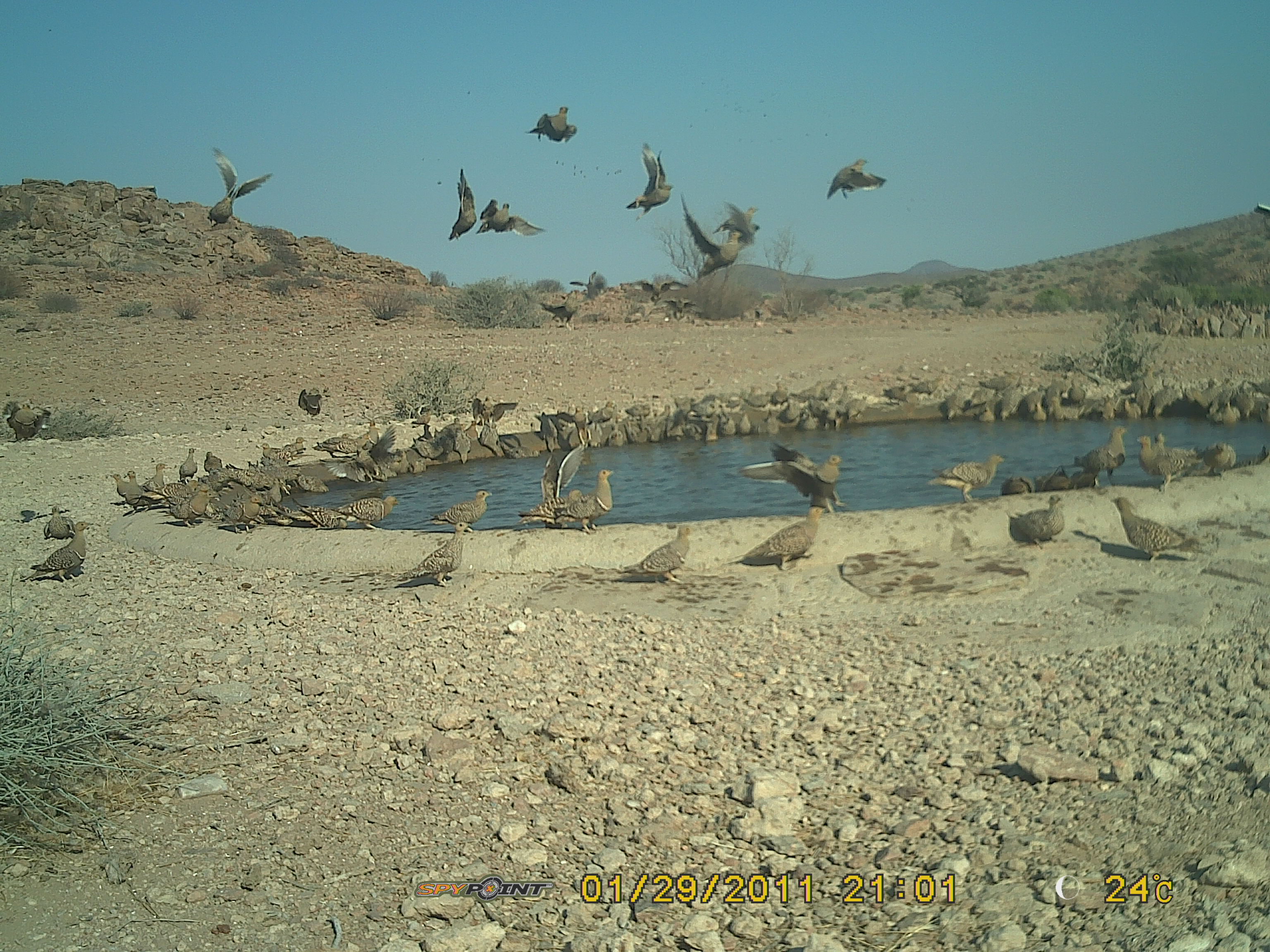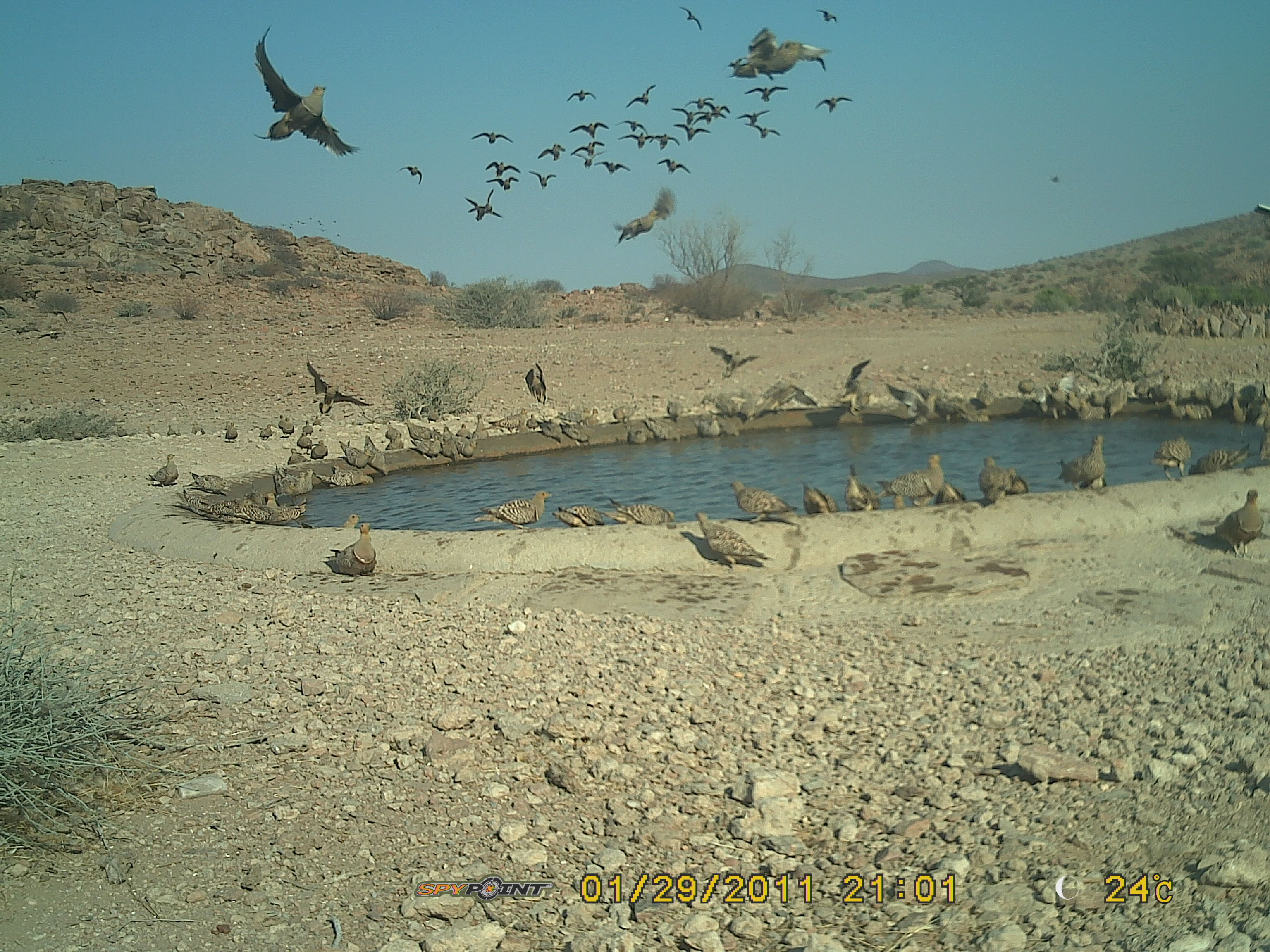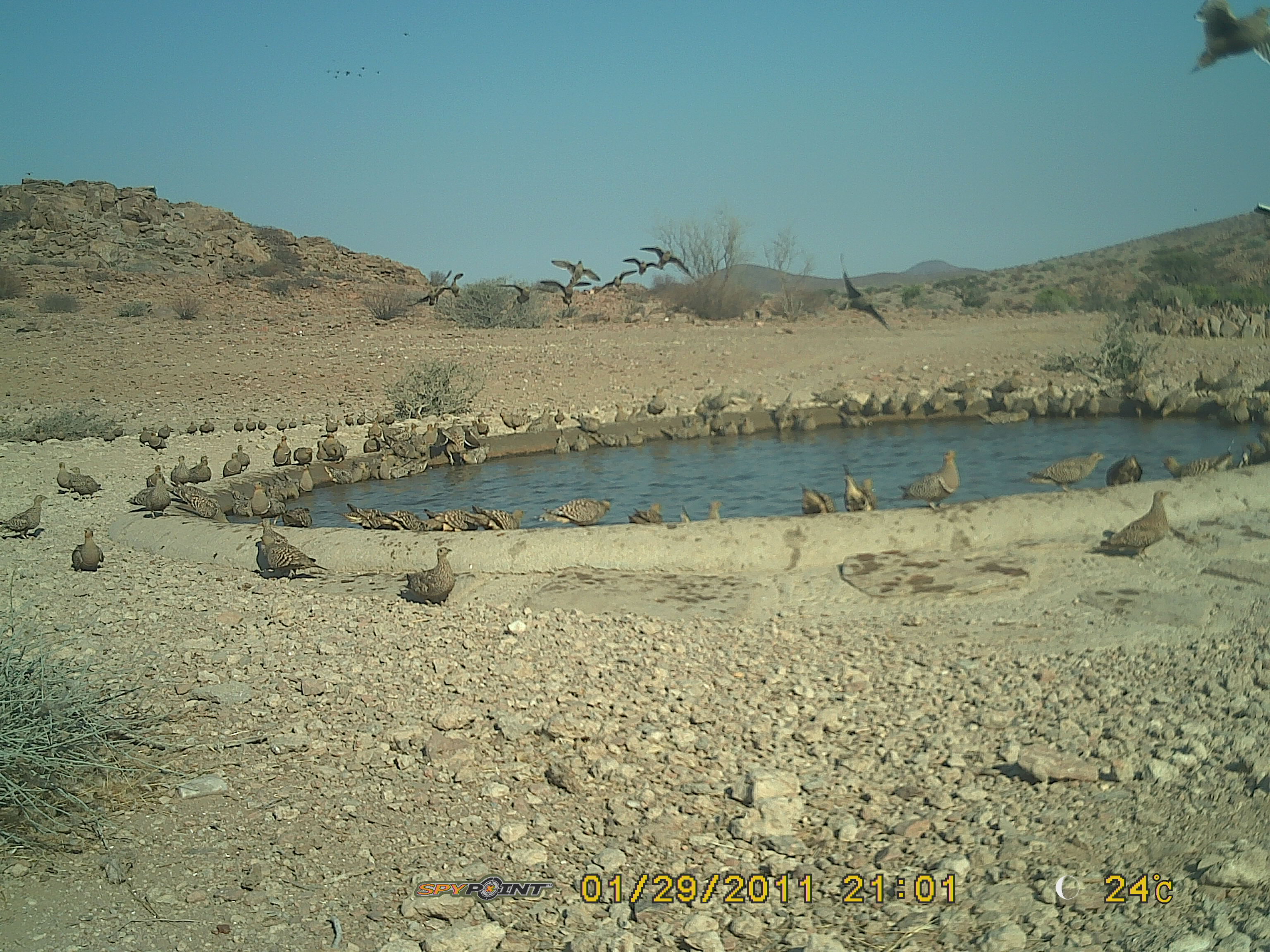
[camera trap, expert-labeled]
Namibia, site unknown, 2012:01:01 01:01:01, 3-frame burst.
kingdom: Animalia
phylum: Chordata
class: Aves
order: Pterocliformes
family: Pteroclidae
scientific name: Pteroclidae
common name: sandgrouse